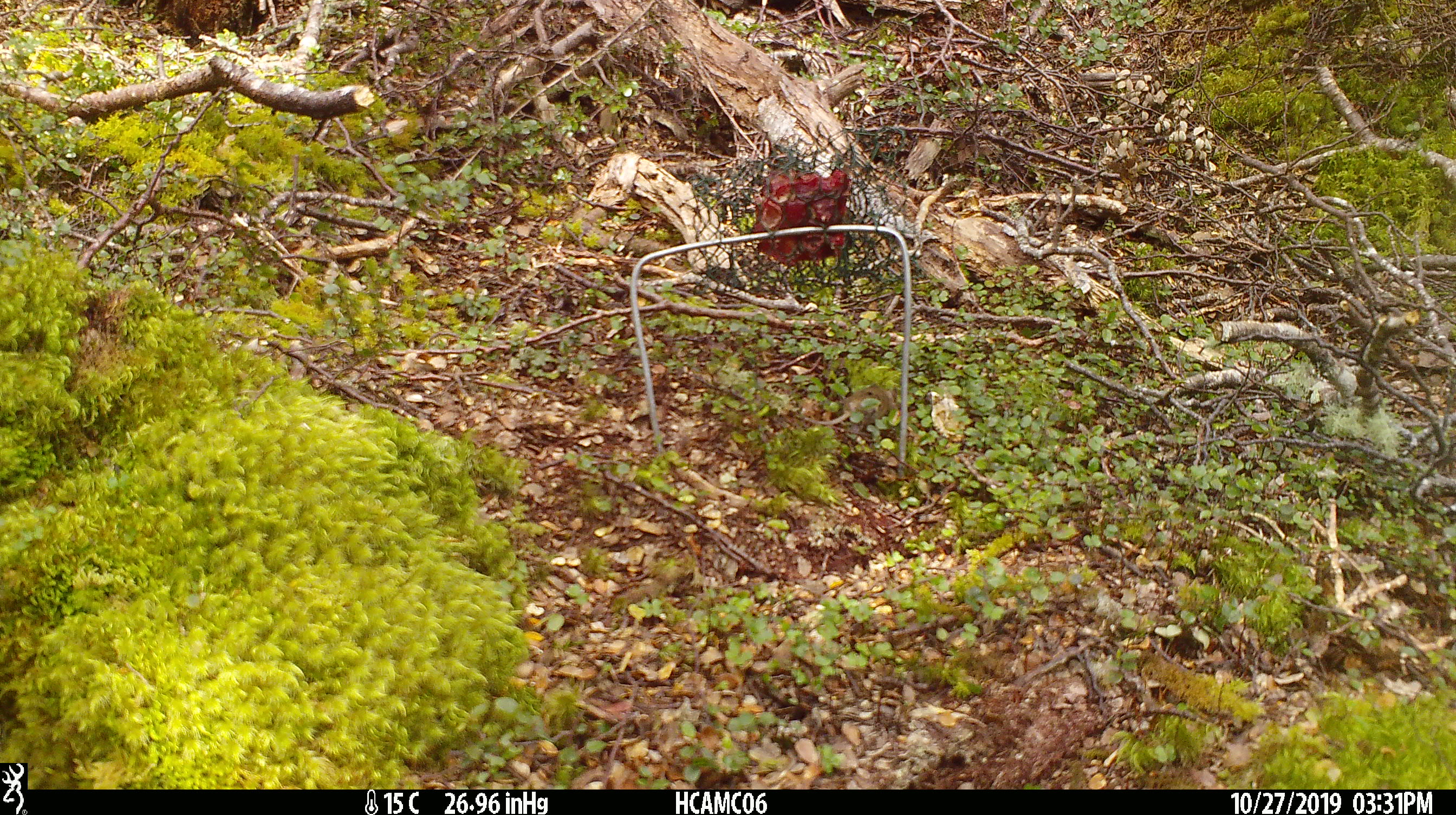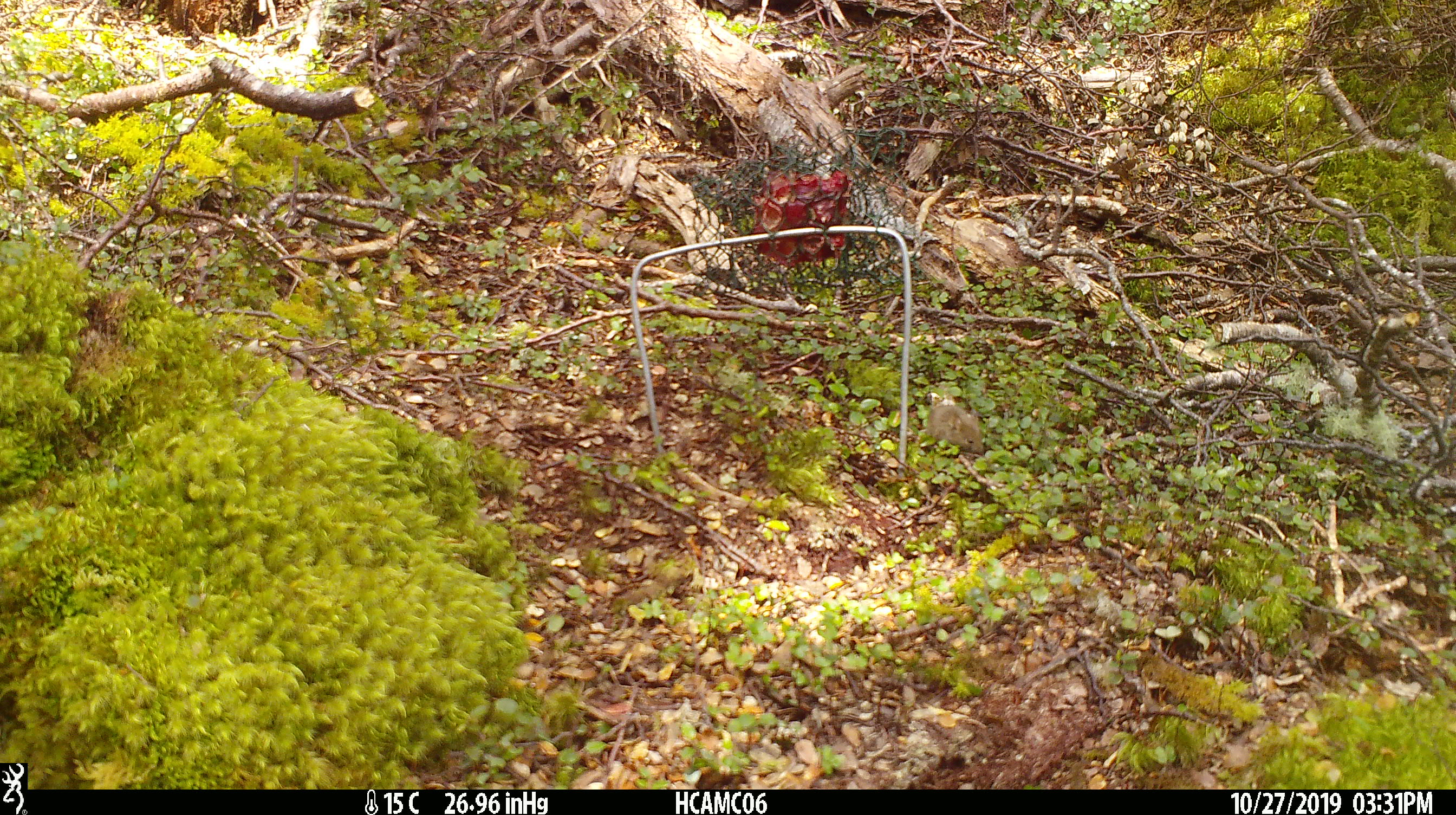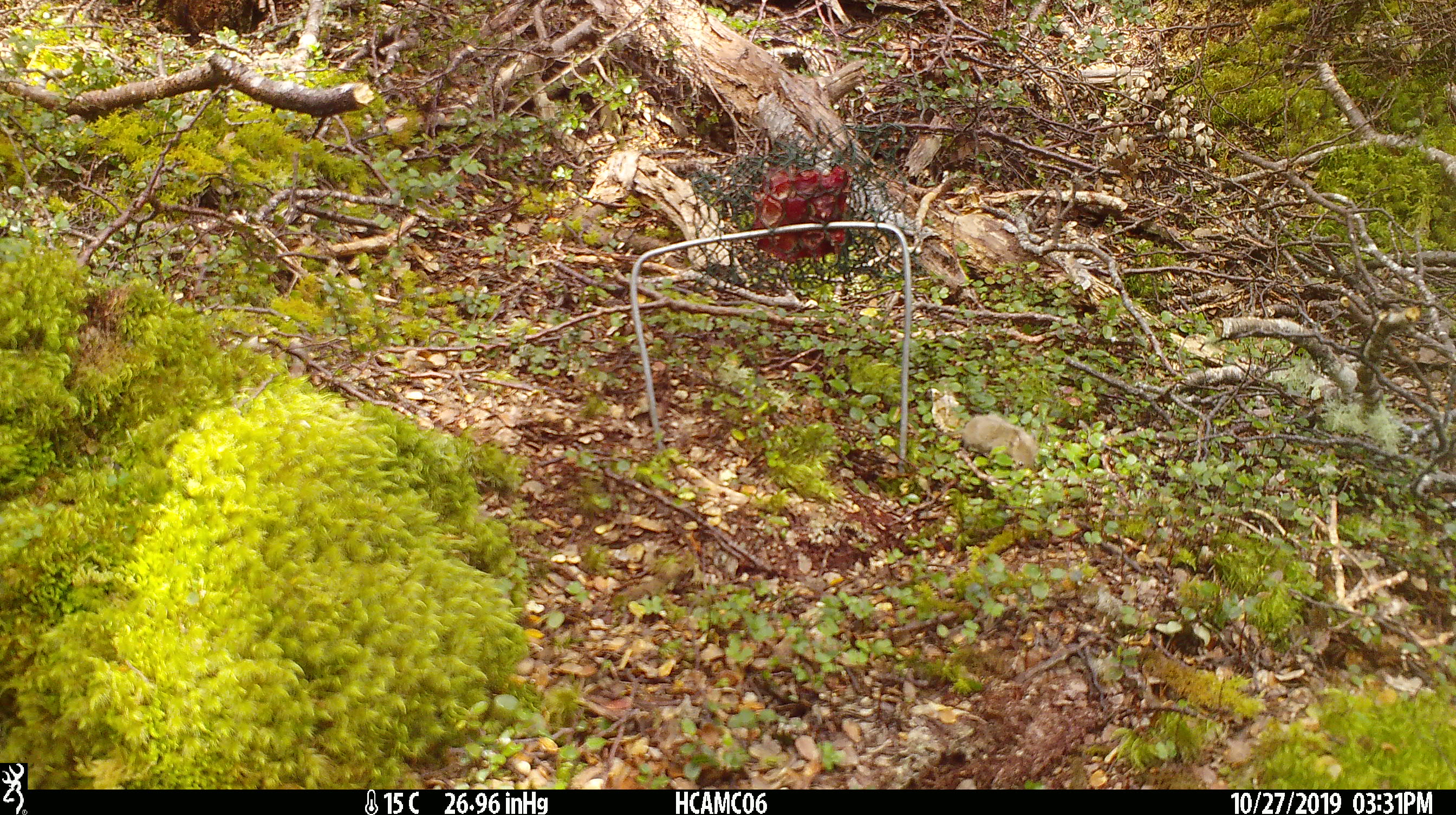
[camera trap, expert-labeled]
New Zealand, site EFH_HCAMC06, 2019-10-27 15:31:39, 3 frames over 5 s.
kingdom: Animalia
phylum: Chordata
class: Mammalia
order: Rodentia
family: Muridae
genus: Mus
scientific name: Mus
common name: mouse